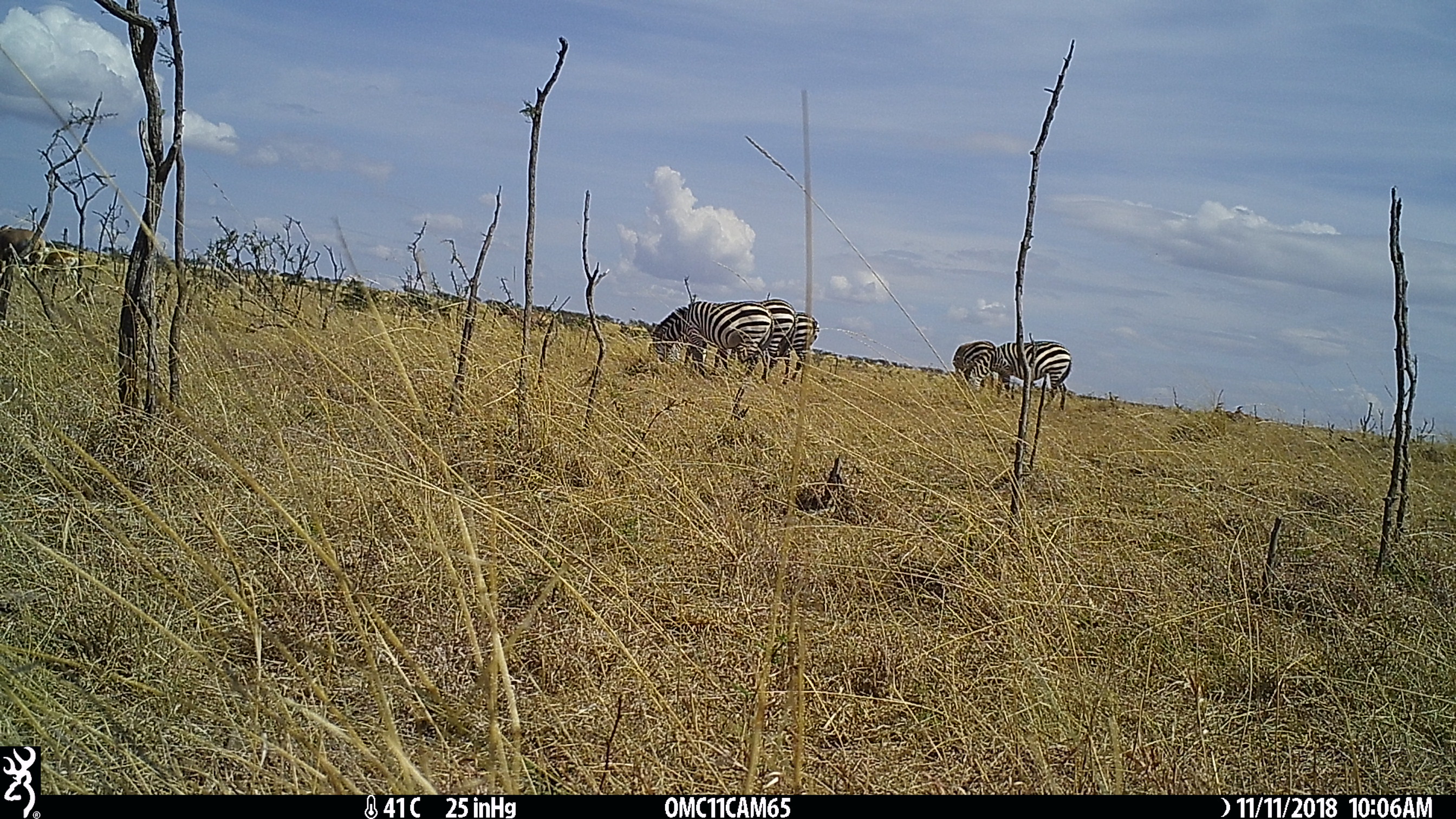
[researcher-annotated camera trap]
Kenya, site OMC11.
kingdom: Animalia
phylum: Chordata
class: Mammalia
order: Artiodactyla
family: Bovidae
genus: Damaliscus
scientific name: Damaliscus lunatus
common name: topi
Topi (Damaliscus lunatus).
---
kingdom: Animalia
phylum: Chordata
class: Mammalia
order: Perissodactyla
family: Equidae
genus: Equus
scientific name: Equus quagga burchellii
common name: burchell's zebra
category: zebra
Zebra (burchell's zebra) (Equus quagga burchellii).